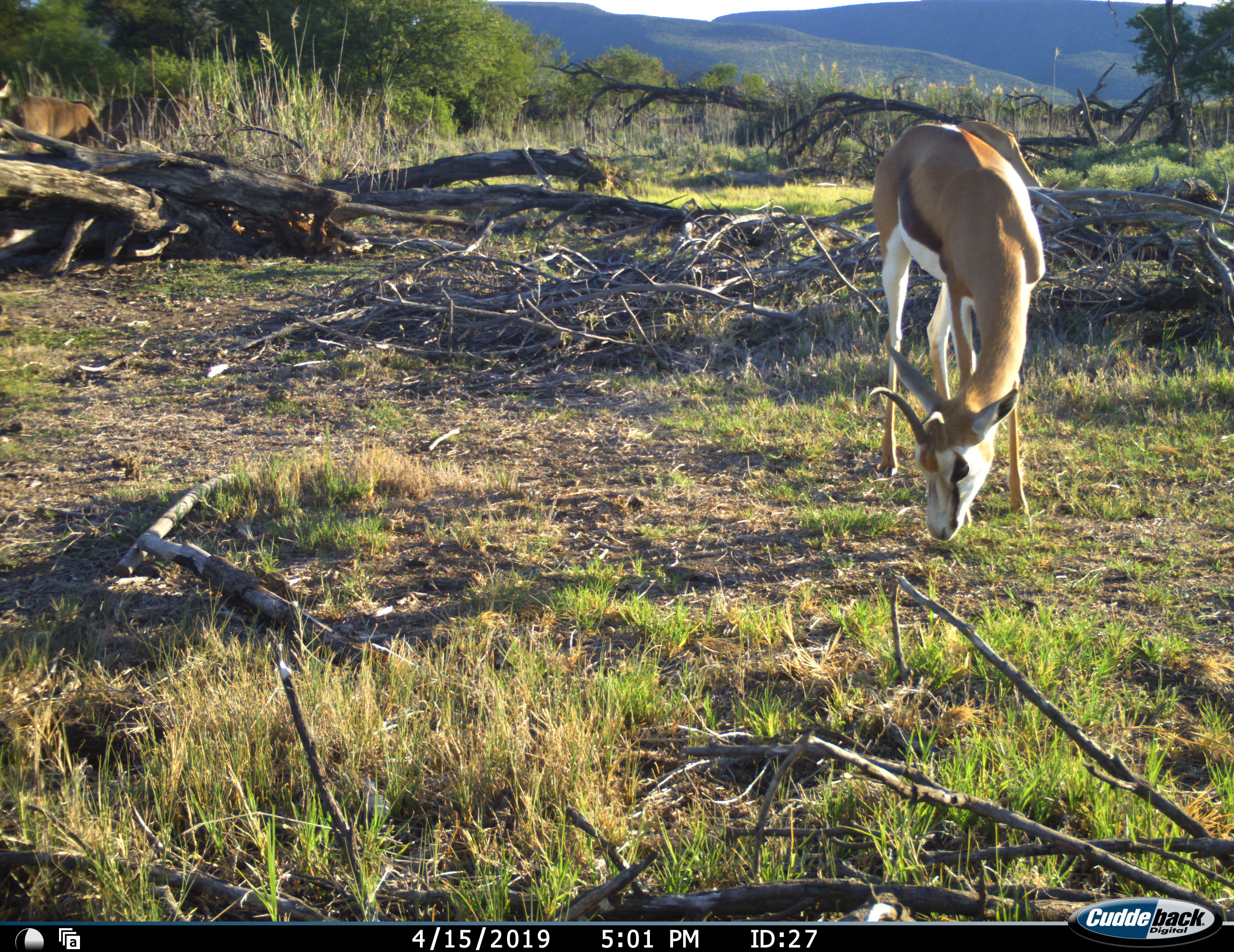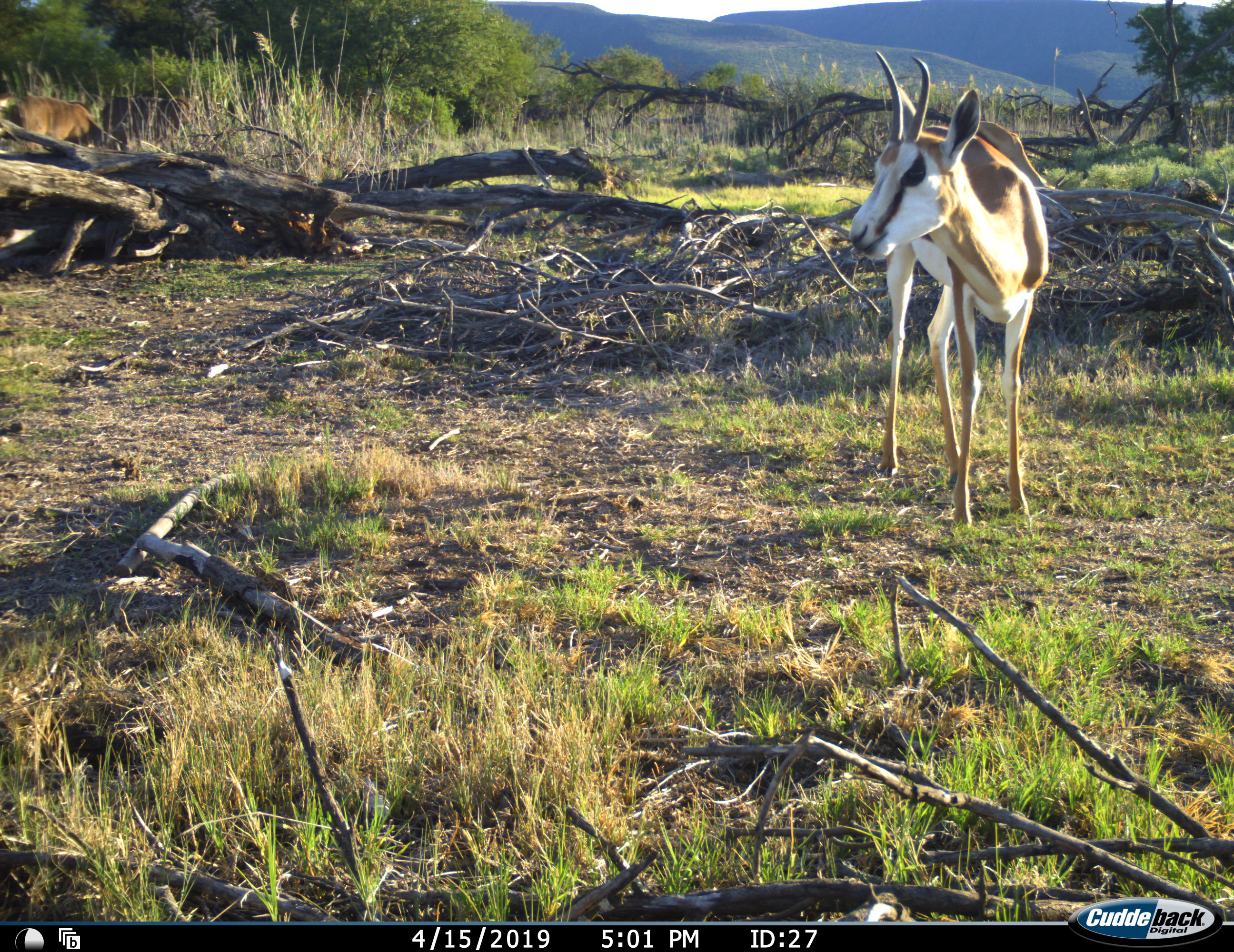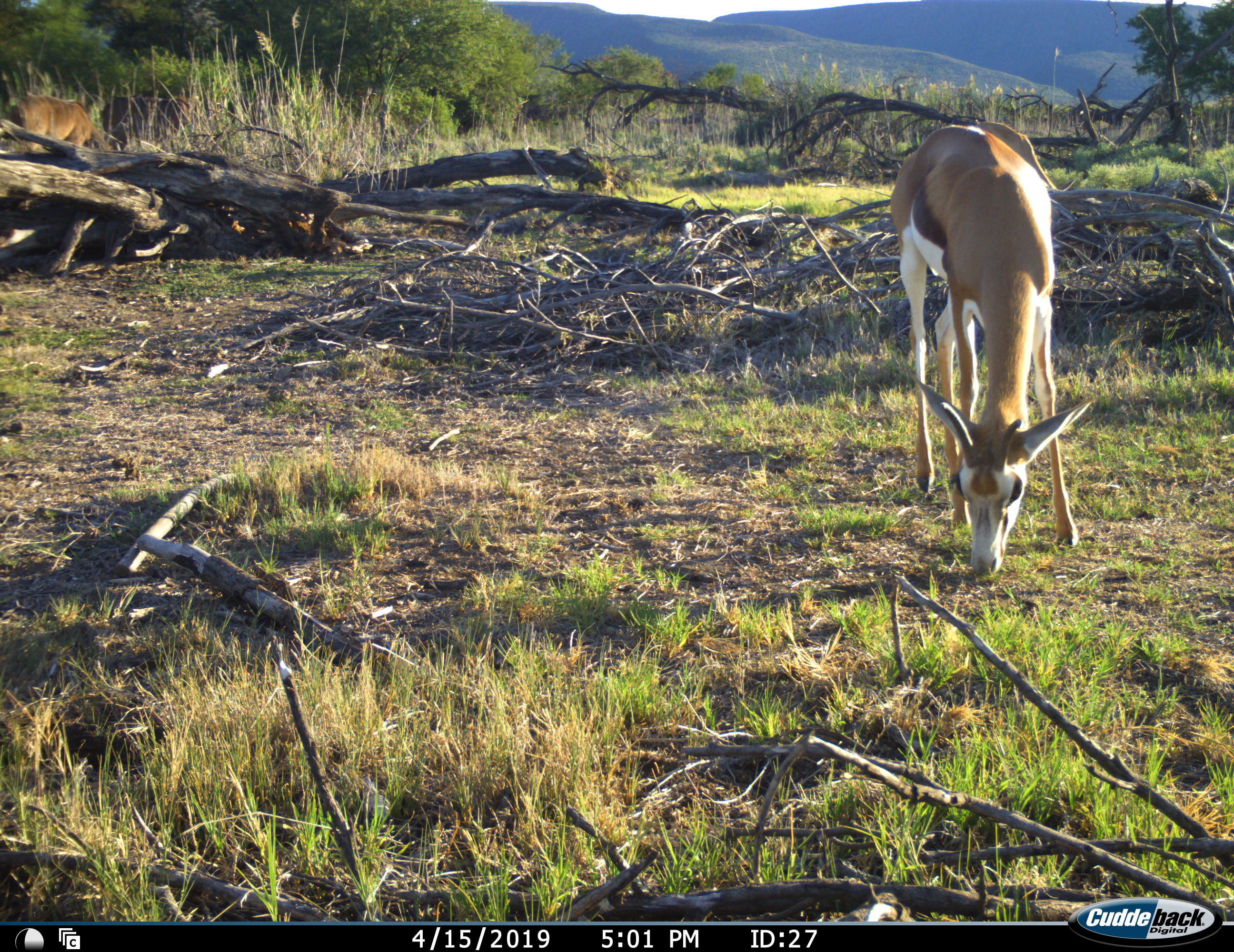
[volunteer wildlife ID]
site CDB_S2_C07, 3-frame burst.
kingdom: Animalia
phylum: Chordata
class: Mammalia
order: Artiodactyla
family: Bovidae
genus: Antidorcas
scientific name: Antidorcas marsupialis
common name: springbok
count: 1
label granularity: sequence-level